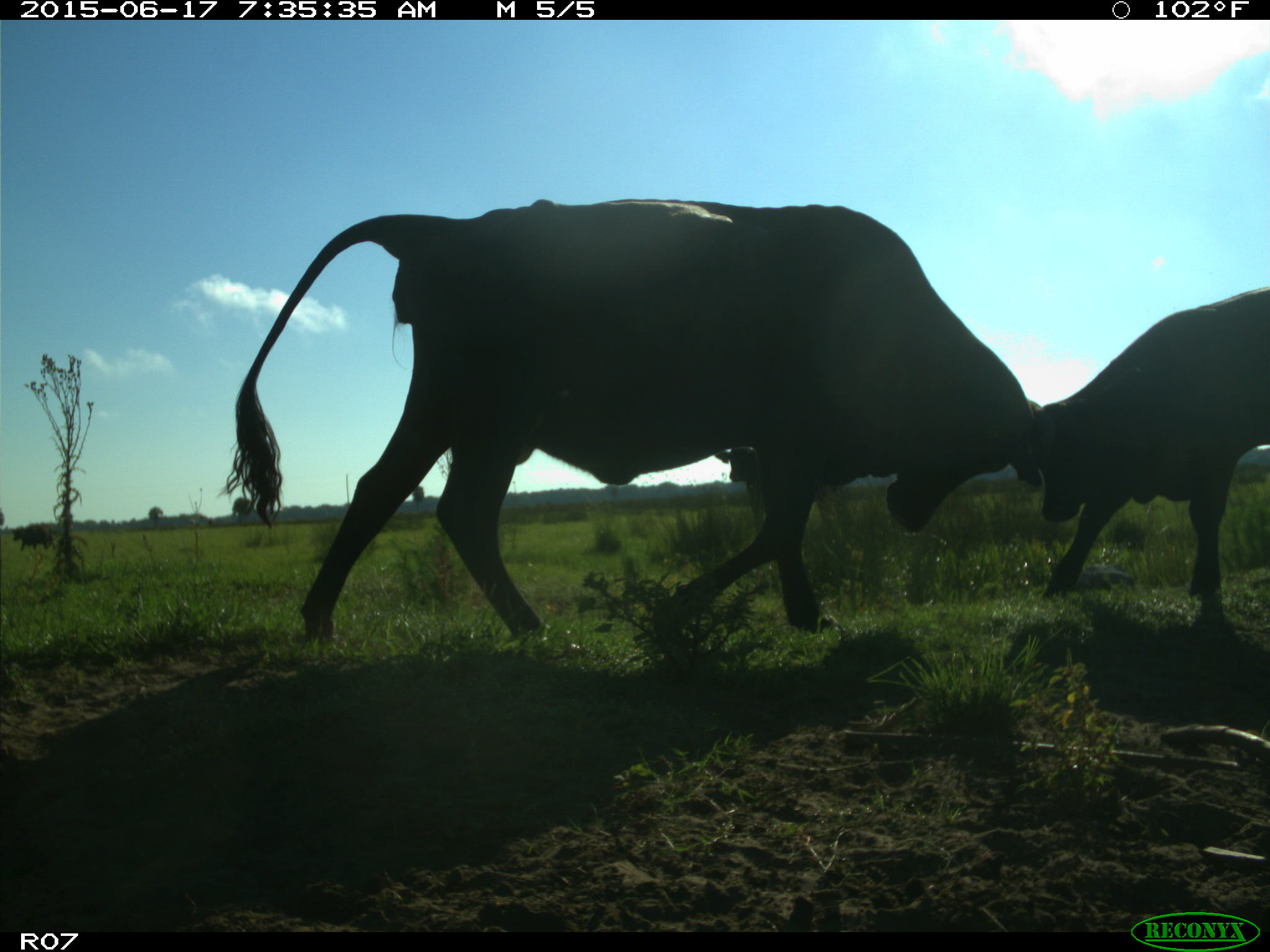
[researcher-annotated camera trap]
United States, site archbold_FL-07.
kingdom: Animalia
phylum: Chordata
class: Mammalia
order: Artiodactyla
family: Bovidae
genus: Bos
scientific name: Bos taurus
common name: domestic cow